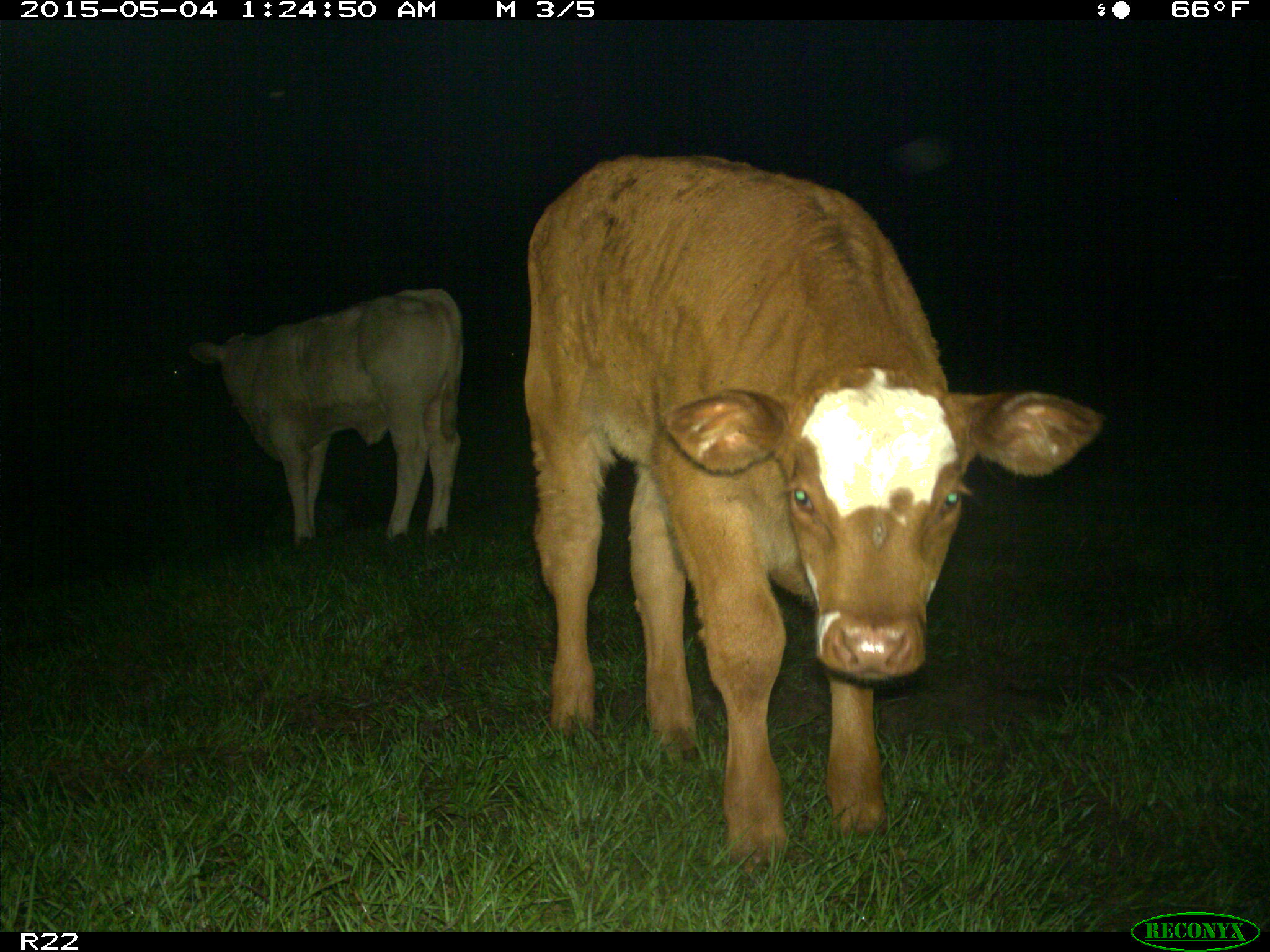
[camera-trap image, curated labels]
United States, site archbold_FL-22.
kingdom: Animalia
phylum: Chordata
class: Mammalia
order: Artiodactyla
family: Bovidae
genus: Bos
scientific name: Bos taurus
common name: domestic cow